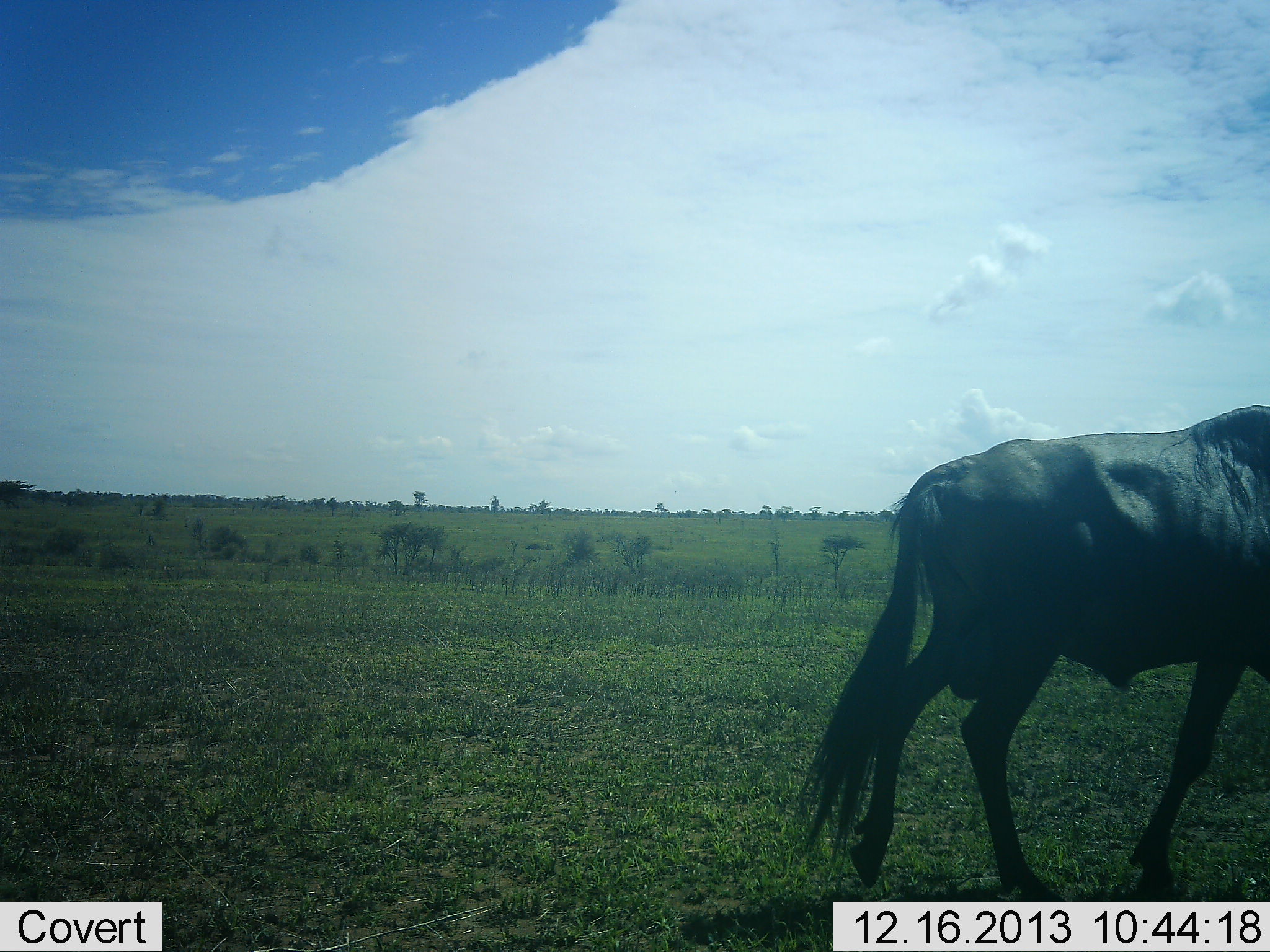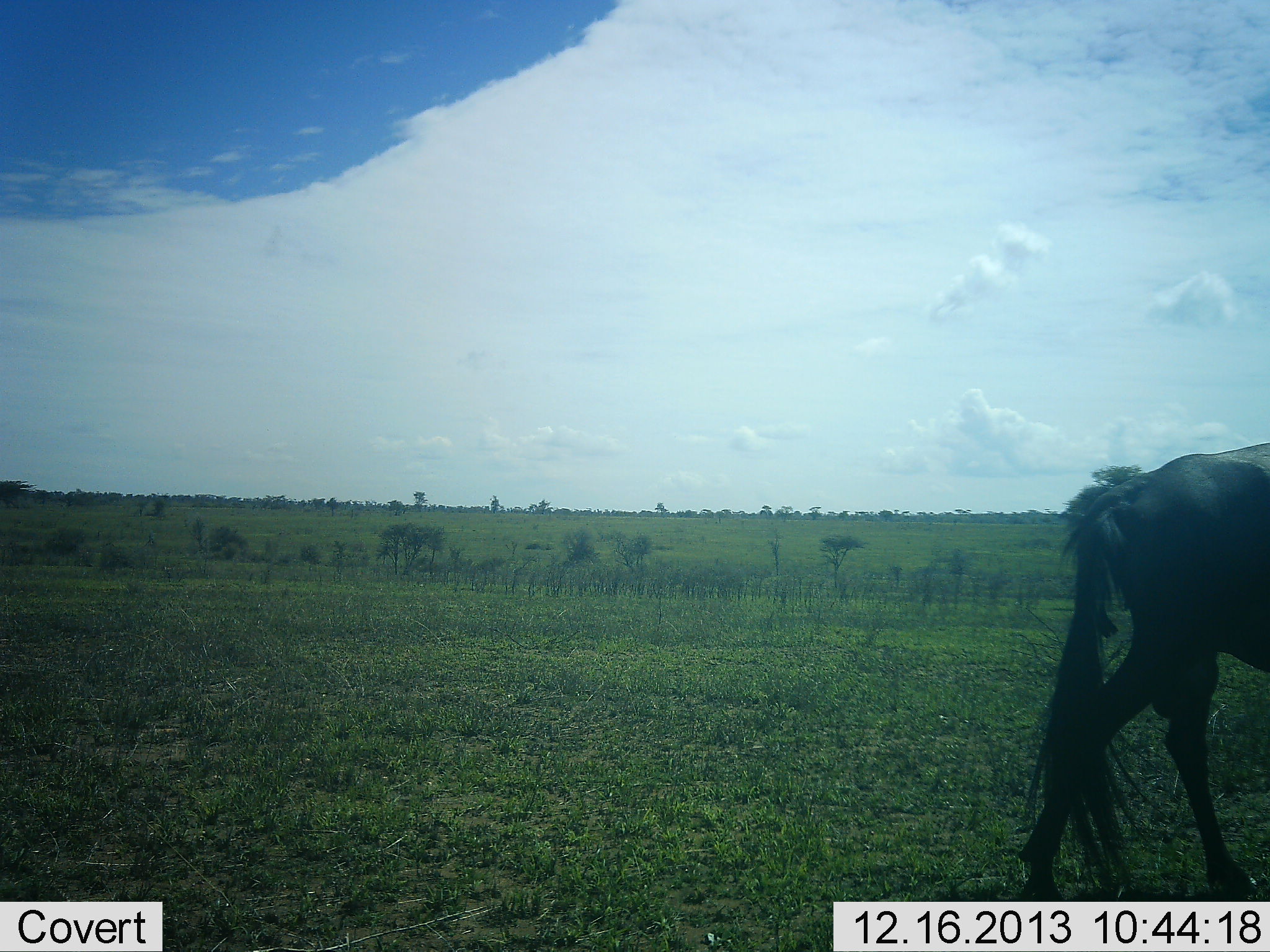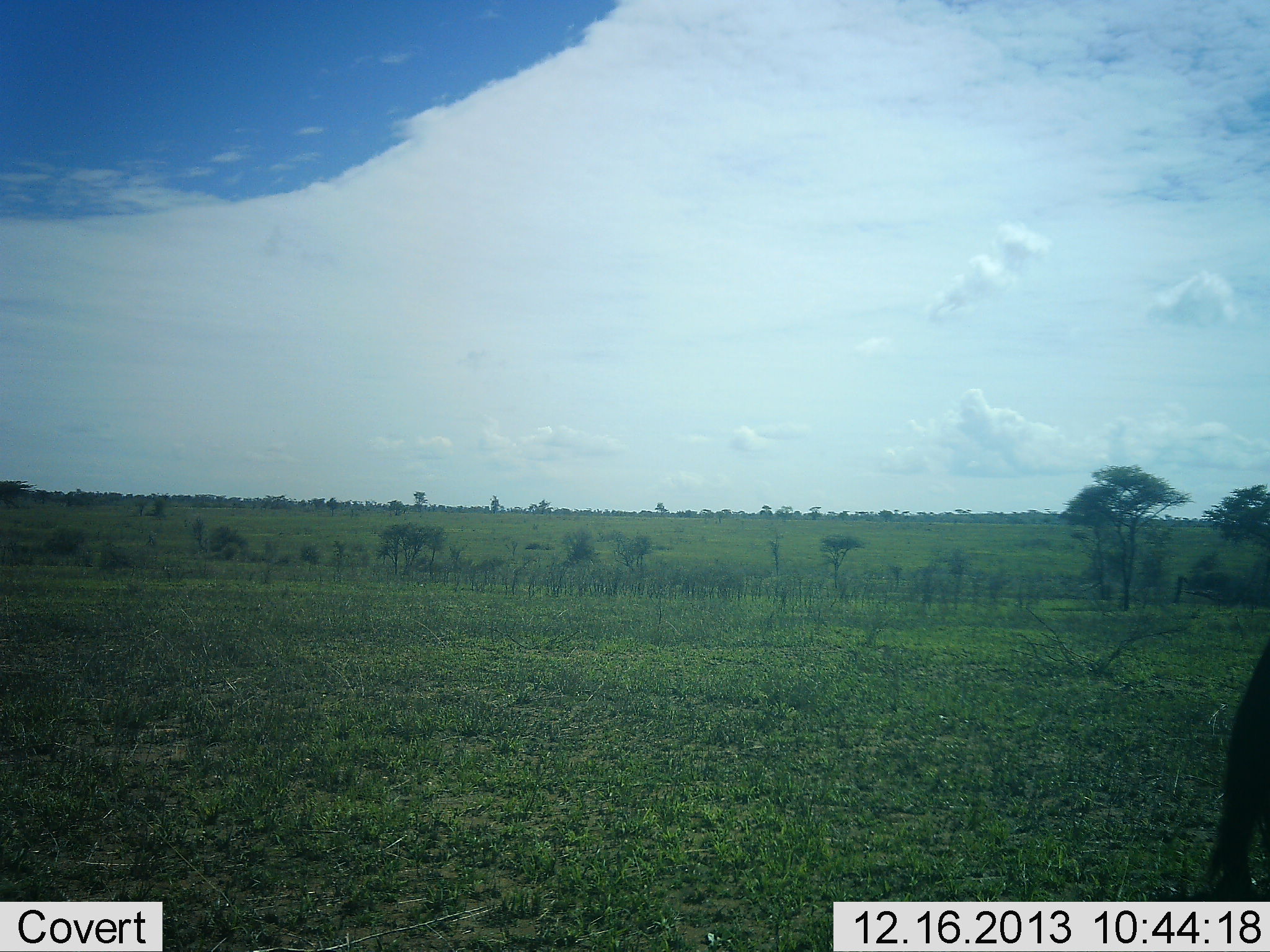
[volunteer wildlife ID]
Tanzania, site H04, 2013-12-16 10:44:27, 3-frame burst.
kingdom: Animalia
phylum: Chordata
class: Mammalia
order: Artiodactyla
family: Bovidae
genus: Connochaetes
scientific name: Connochaetes taurinus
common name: blue wildebeest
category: wildebeest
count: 1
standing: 0%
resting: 0%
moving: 100%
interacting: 0%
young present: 0%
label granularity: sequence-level